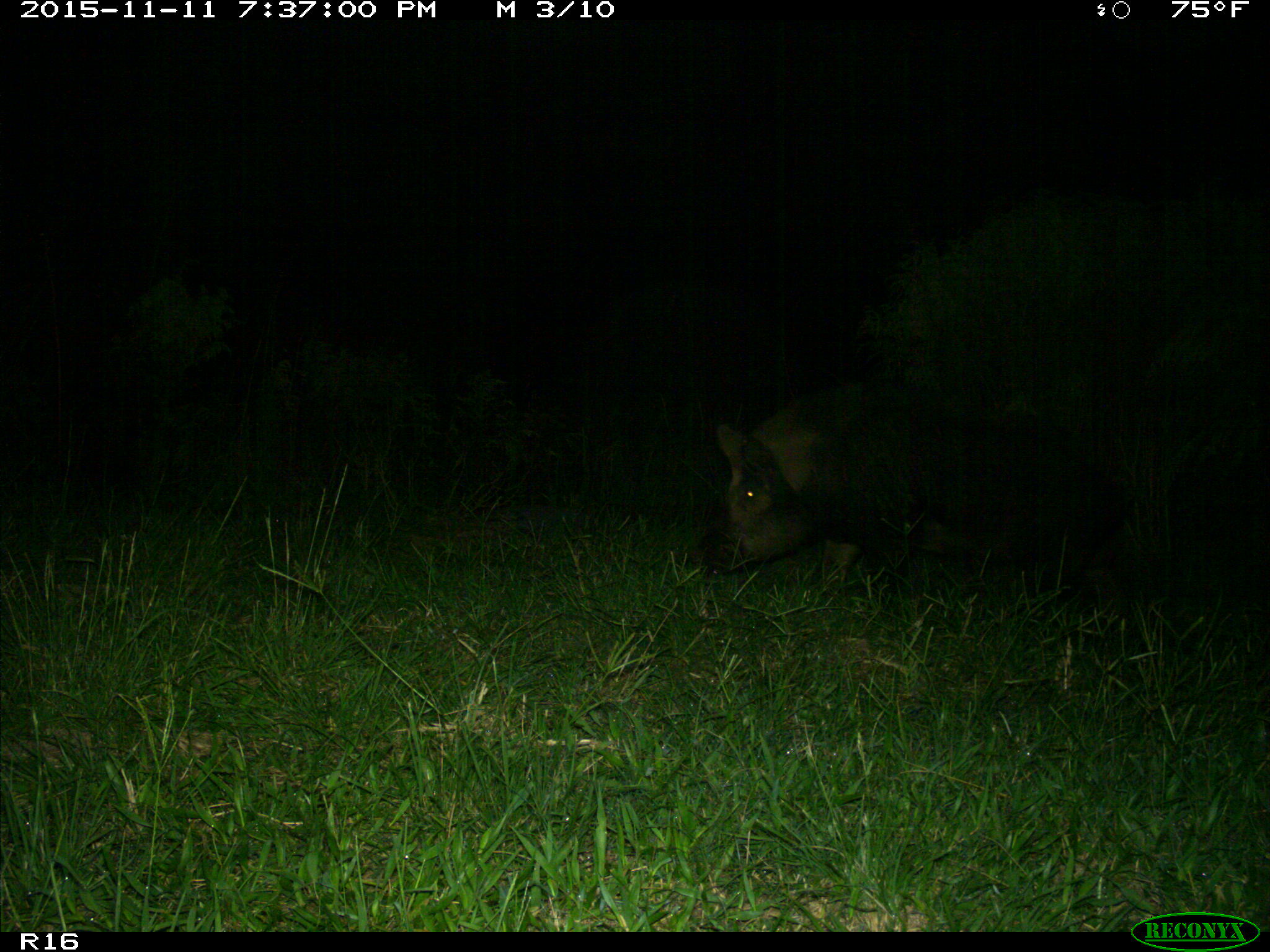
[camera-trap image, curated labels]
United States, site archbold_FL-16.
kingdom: Animalia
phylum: Chordata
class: Mammalia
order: Artiodactyla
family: Suidae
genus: Sus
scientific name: Sus scrofa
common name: wild boar